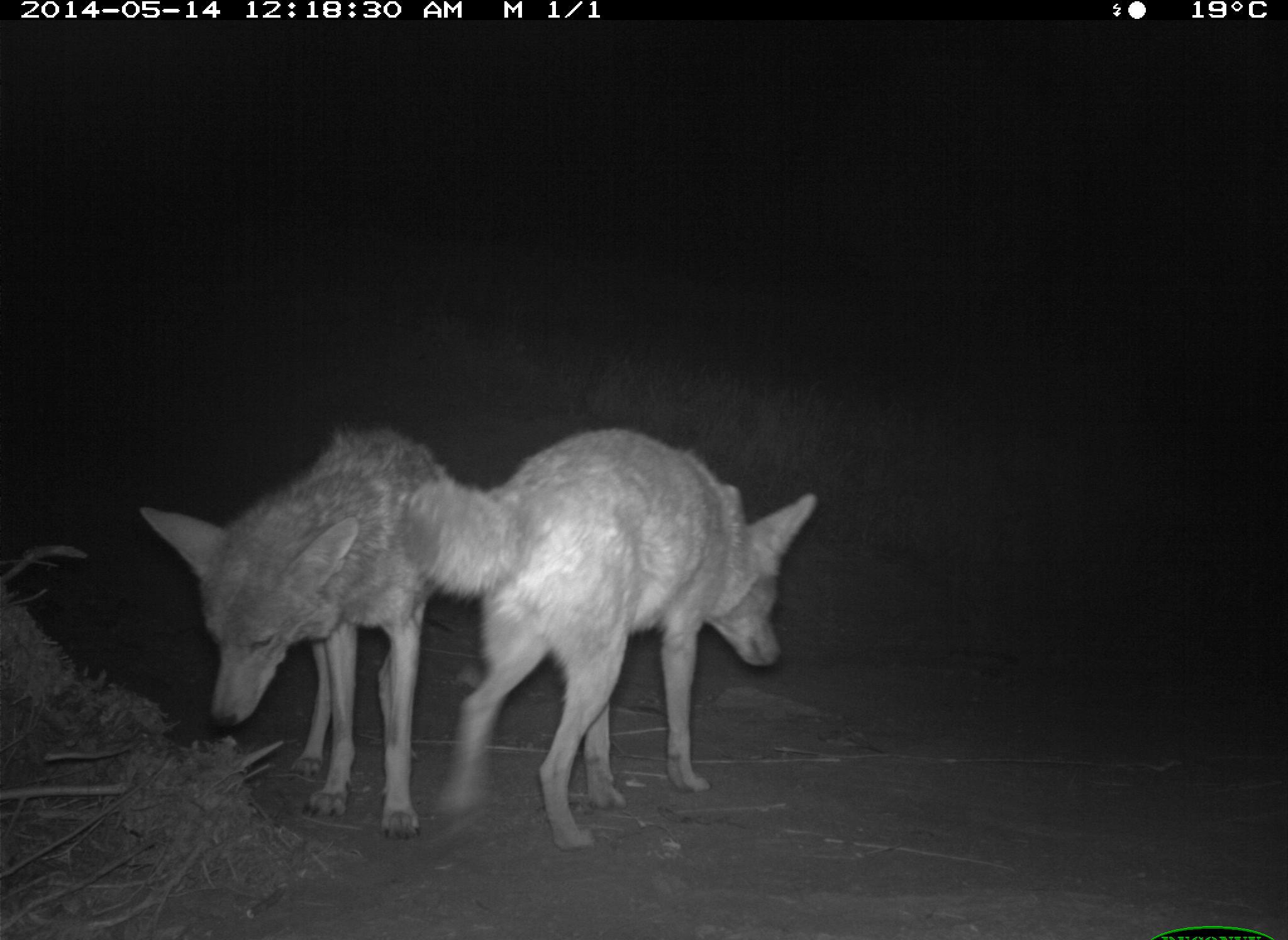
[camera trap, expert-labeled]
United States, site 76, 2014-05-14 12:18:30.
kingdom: Animalia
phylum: Chordata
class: Mammalia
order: Carnivora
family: Canidae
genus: Canis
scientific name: Canis latrans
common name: coyote